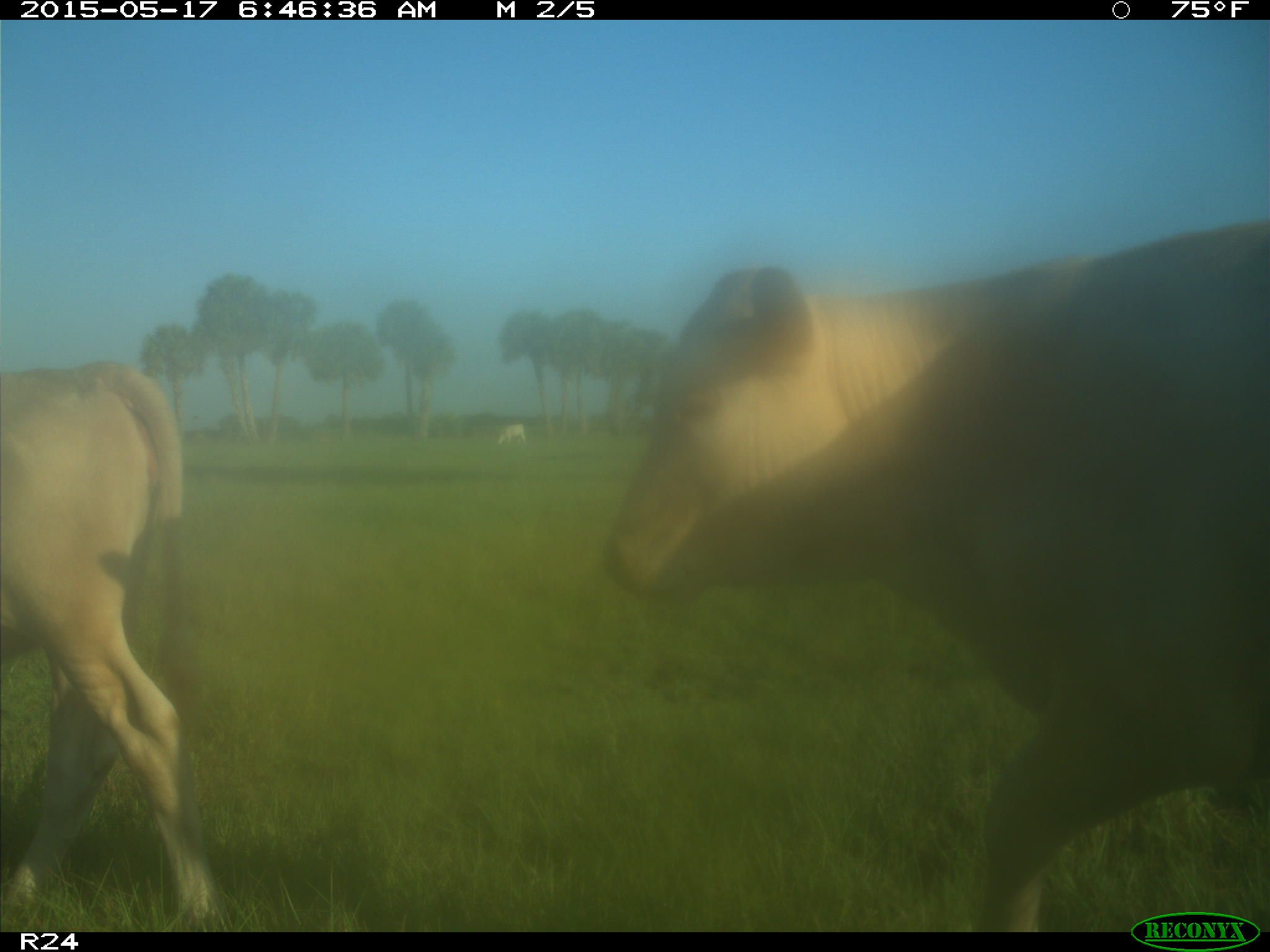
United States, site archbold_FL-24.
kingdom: Animalia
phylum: Chordata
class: Mammalia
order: Artiodactyla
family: Bovidae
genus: Bos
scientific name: Bos taurus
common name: domestic cow